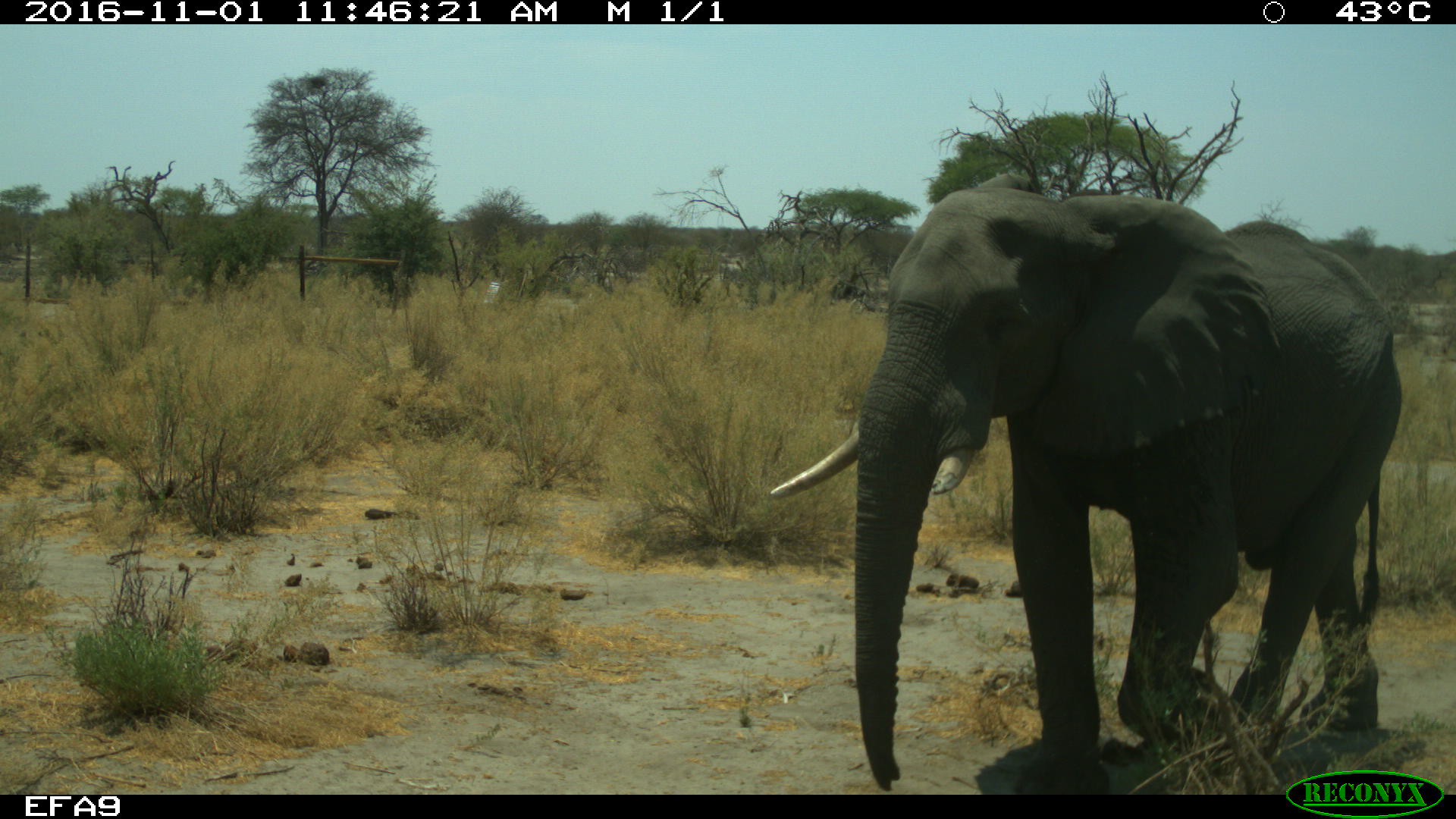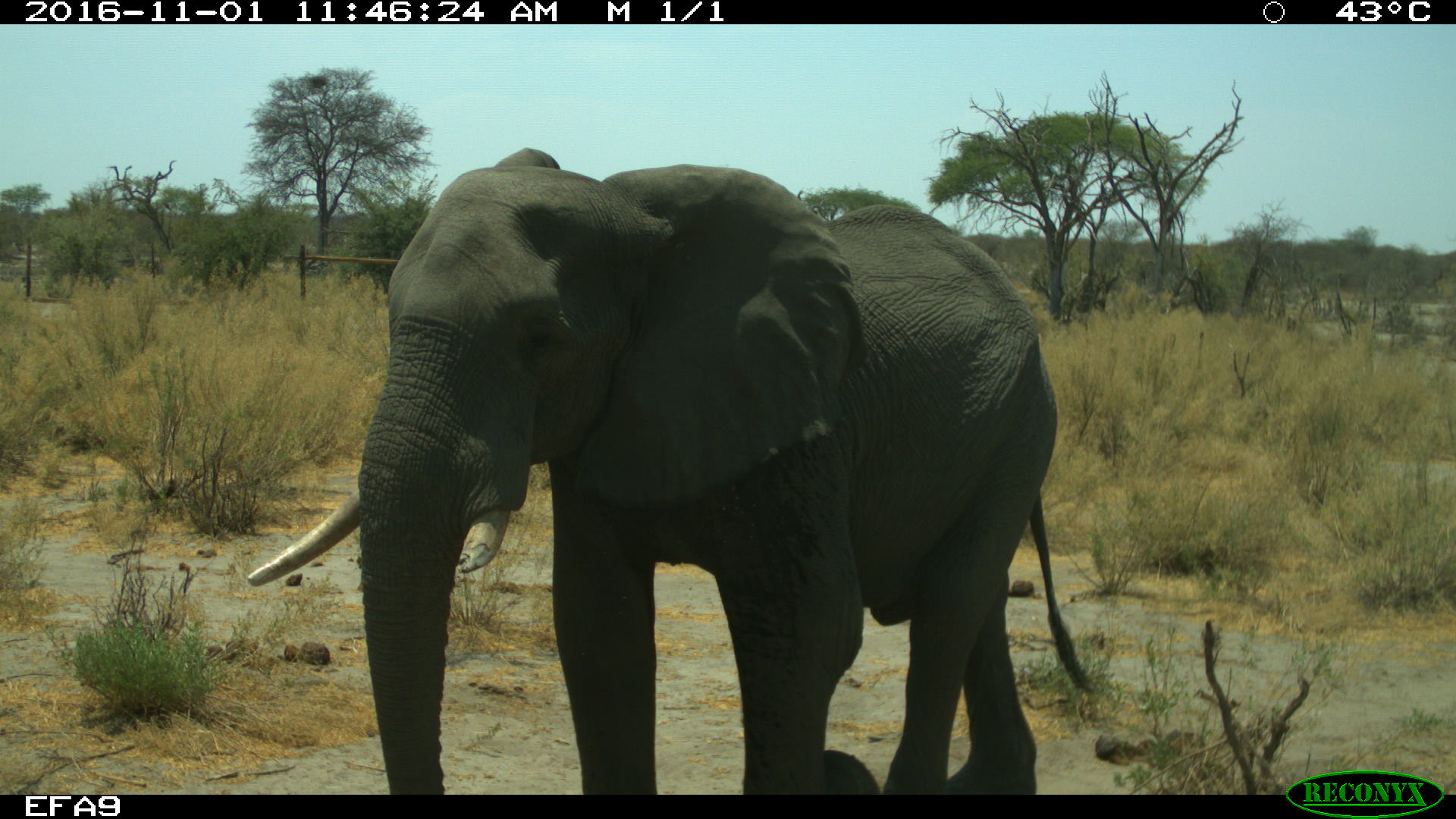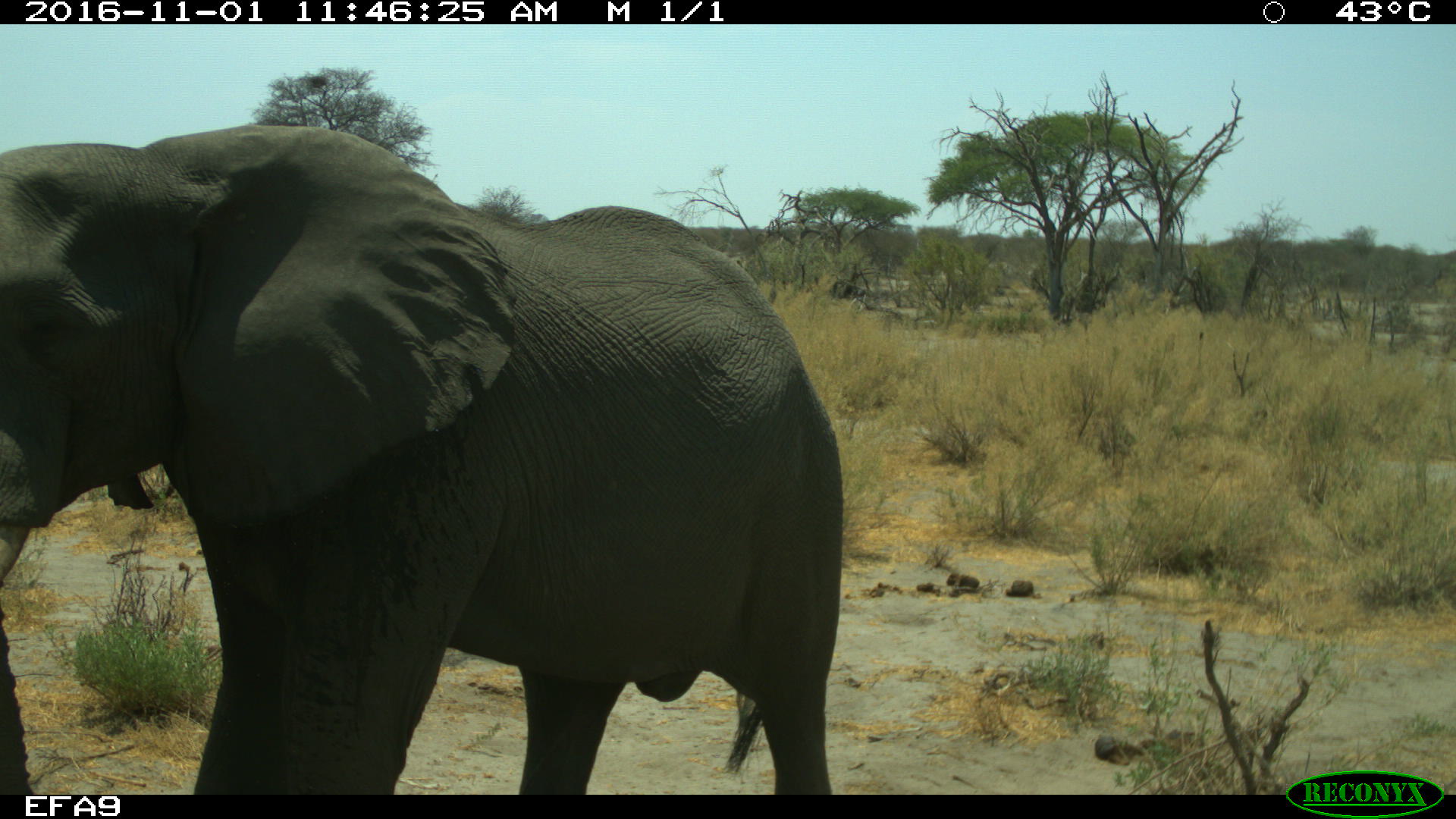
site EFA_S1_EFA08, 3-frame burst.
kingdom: Animalia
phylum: Chordata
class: Mammalia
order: Proboscidea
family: Elephantidae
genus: Loxodonta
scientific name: Loxodonta africana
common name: african bush elephant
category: elephant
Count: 1.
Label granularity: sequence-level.